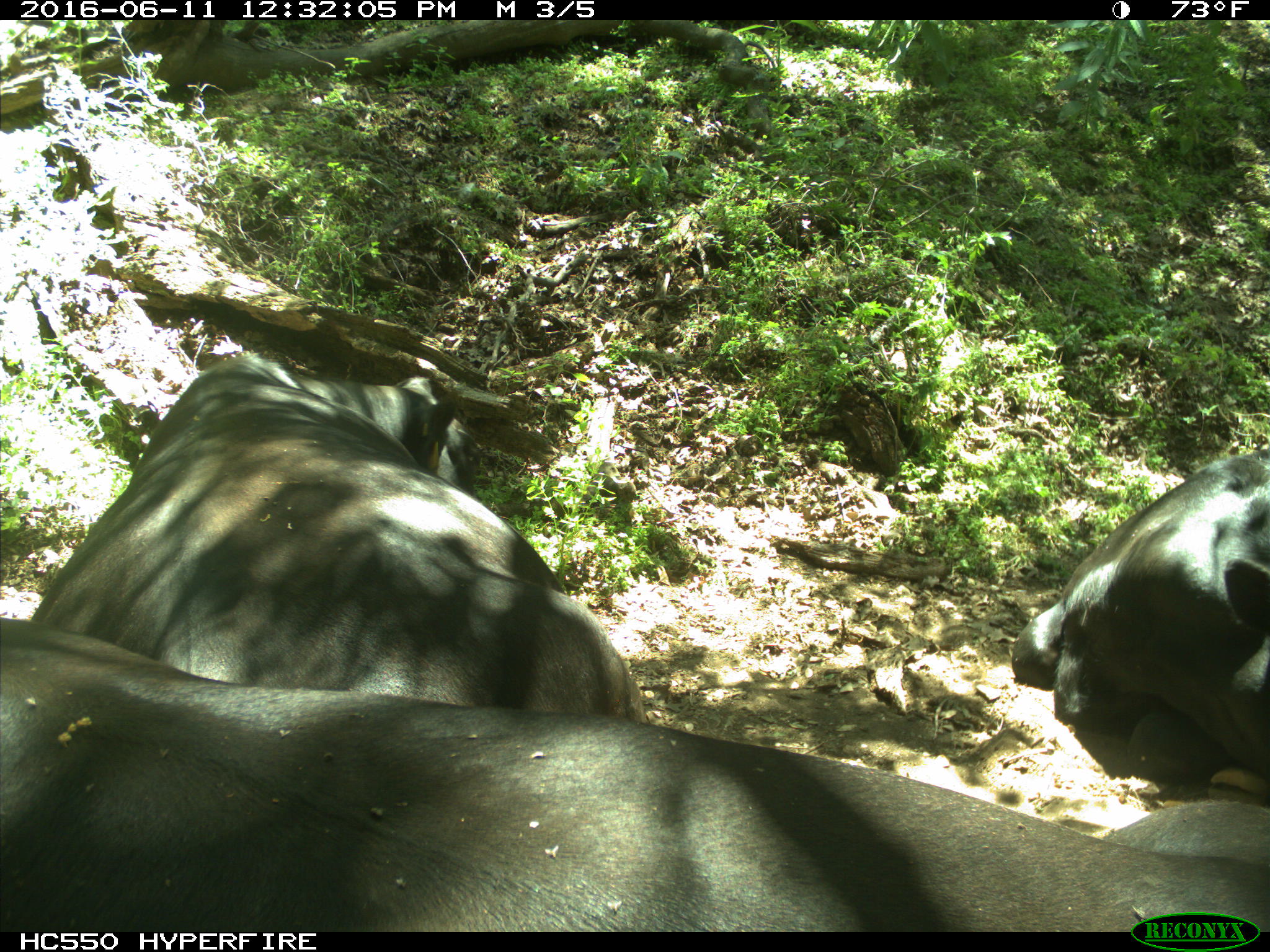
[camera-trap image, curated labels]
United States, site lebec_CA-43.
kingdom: Animalia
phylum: Chordata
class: Mammalia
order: Artiodactyla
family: Bovidae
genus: Bos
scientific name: Bos taurus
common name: domestic cow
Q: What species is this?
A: Bos taurus (domestic cow).